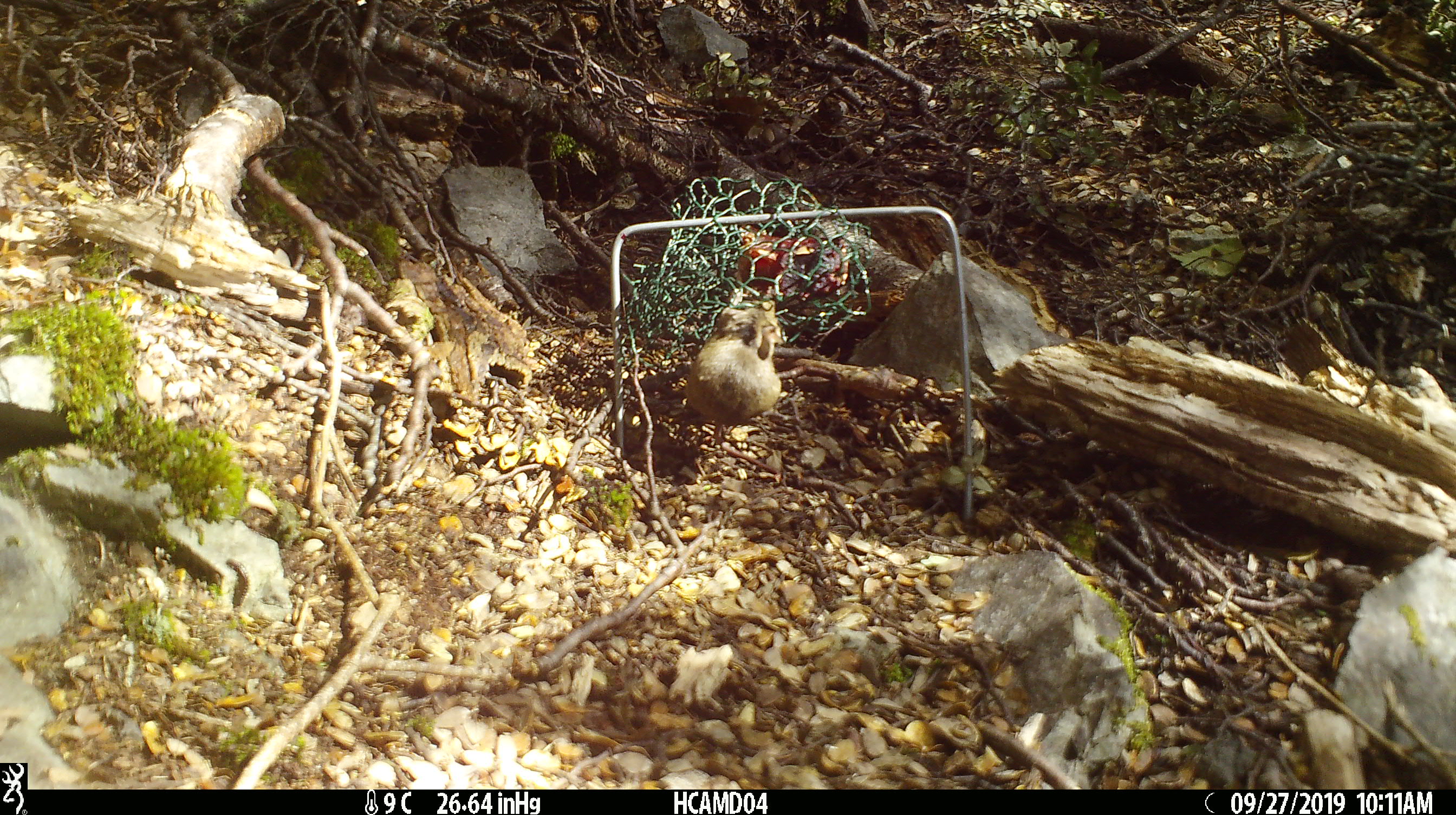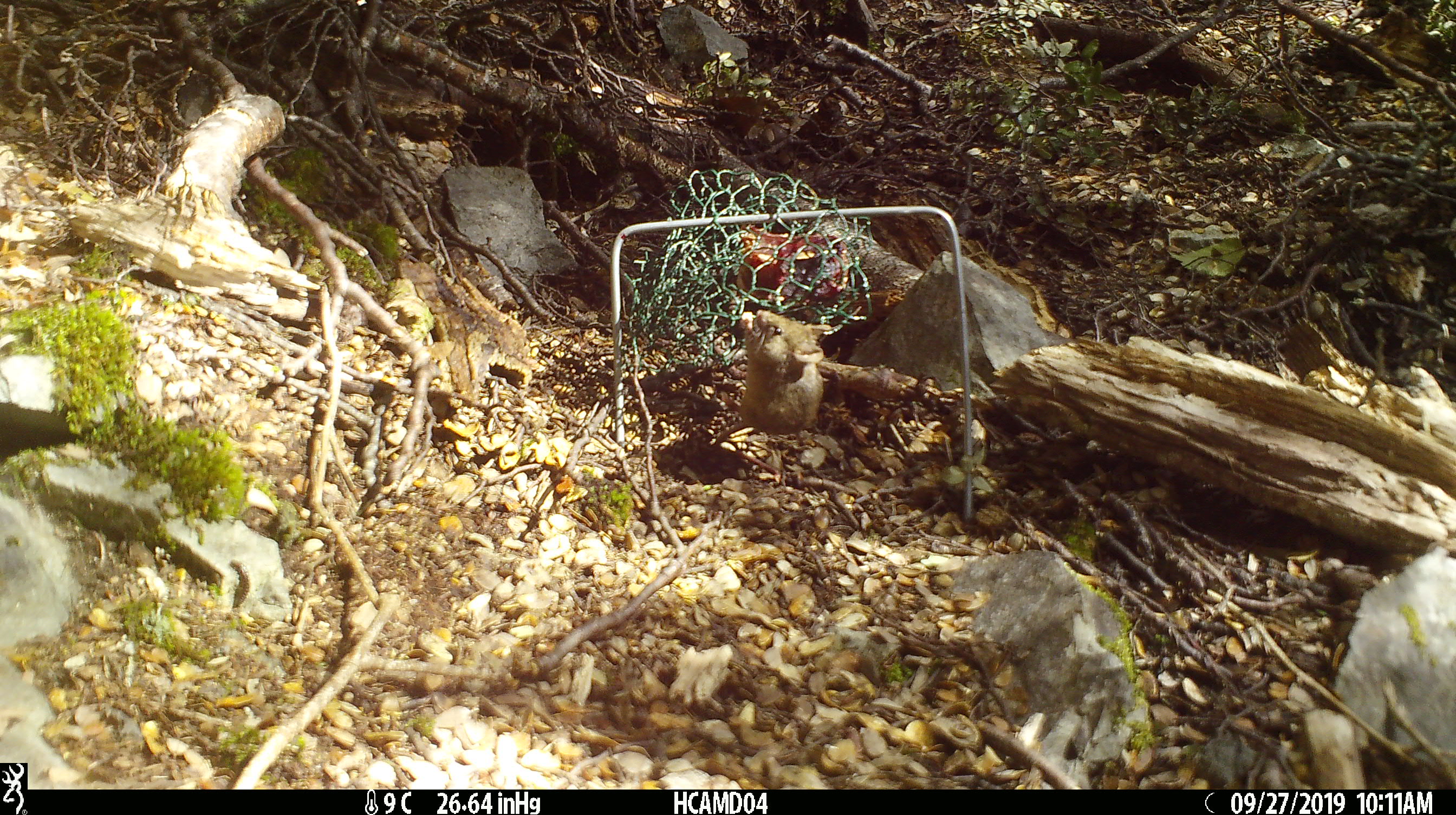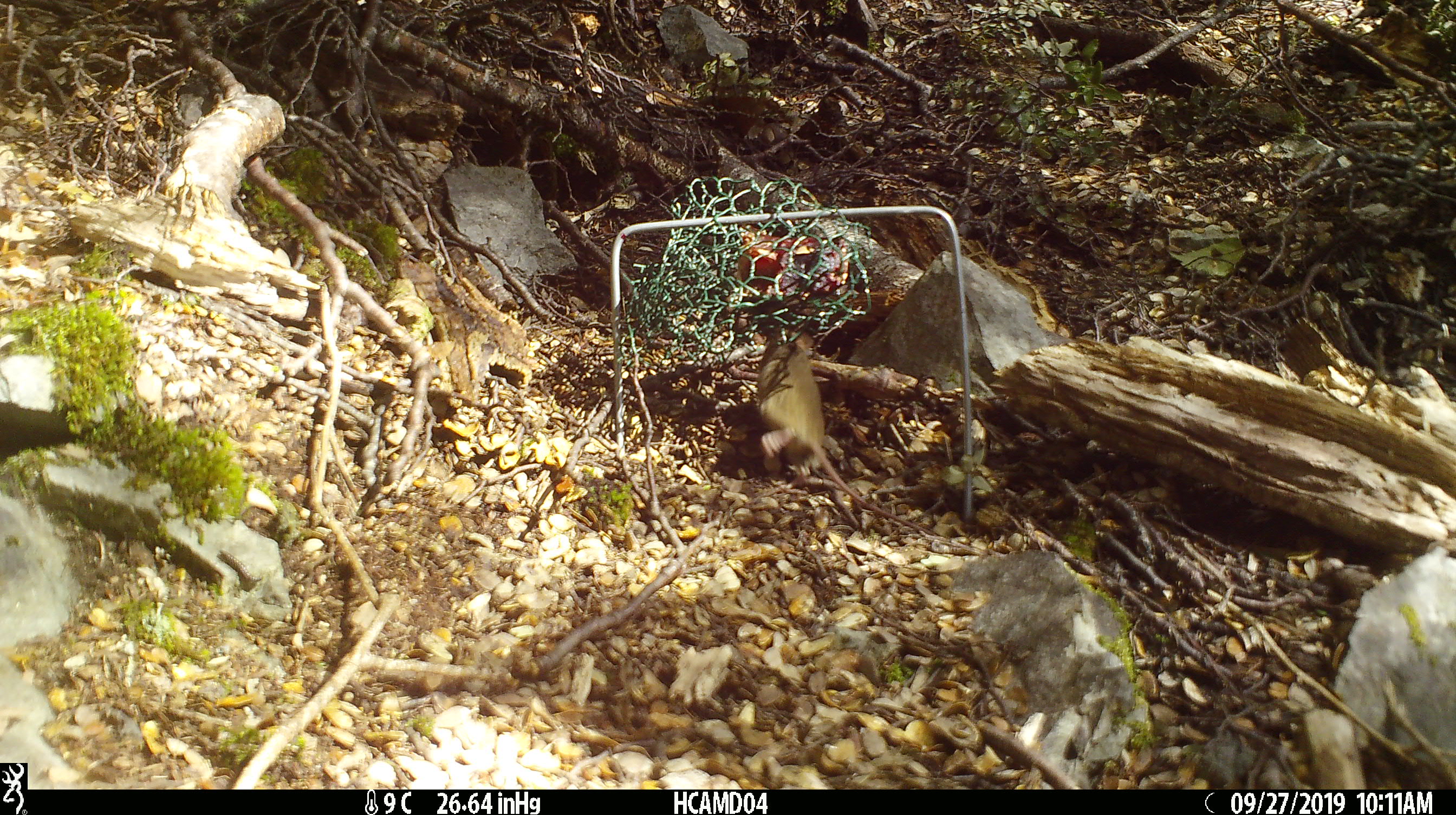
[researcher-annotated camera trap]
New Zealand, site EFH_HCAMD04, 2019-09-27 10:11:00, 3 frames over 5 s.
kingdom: Animalia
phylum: Chordata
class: Mammalia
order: Rodentia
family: Muridae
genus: Mus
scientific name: Mus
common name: mouse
Mouse (Mus).